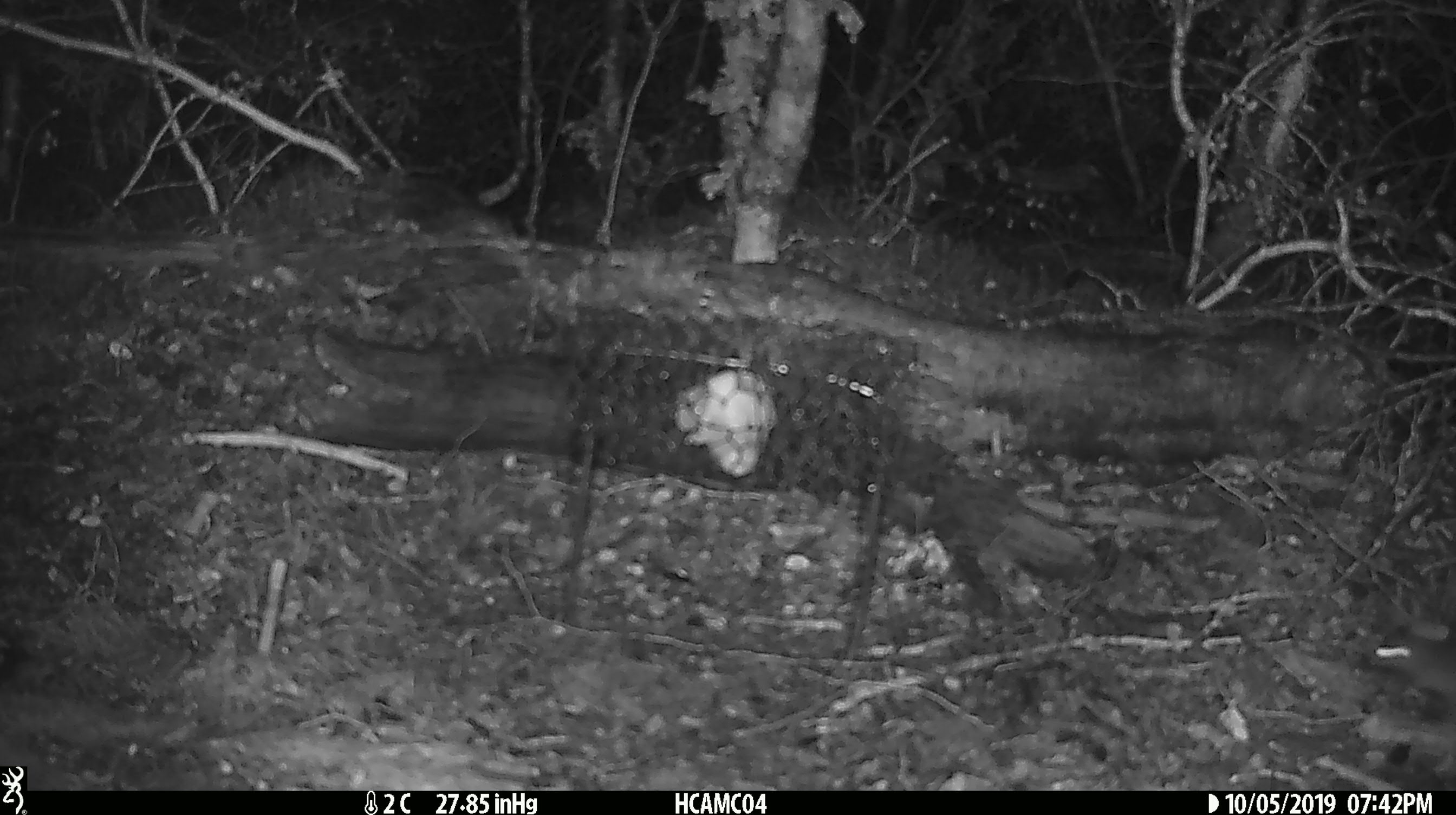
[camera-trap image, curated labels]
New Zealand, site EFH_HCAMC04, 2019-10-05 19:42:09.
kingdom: Animalia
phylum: Chordata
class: Mammalia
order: Rodentia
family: Muridae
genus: Mus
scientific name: Mus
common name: mouse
Mouse (Mus).